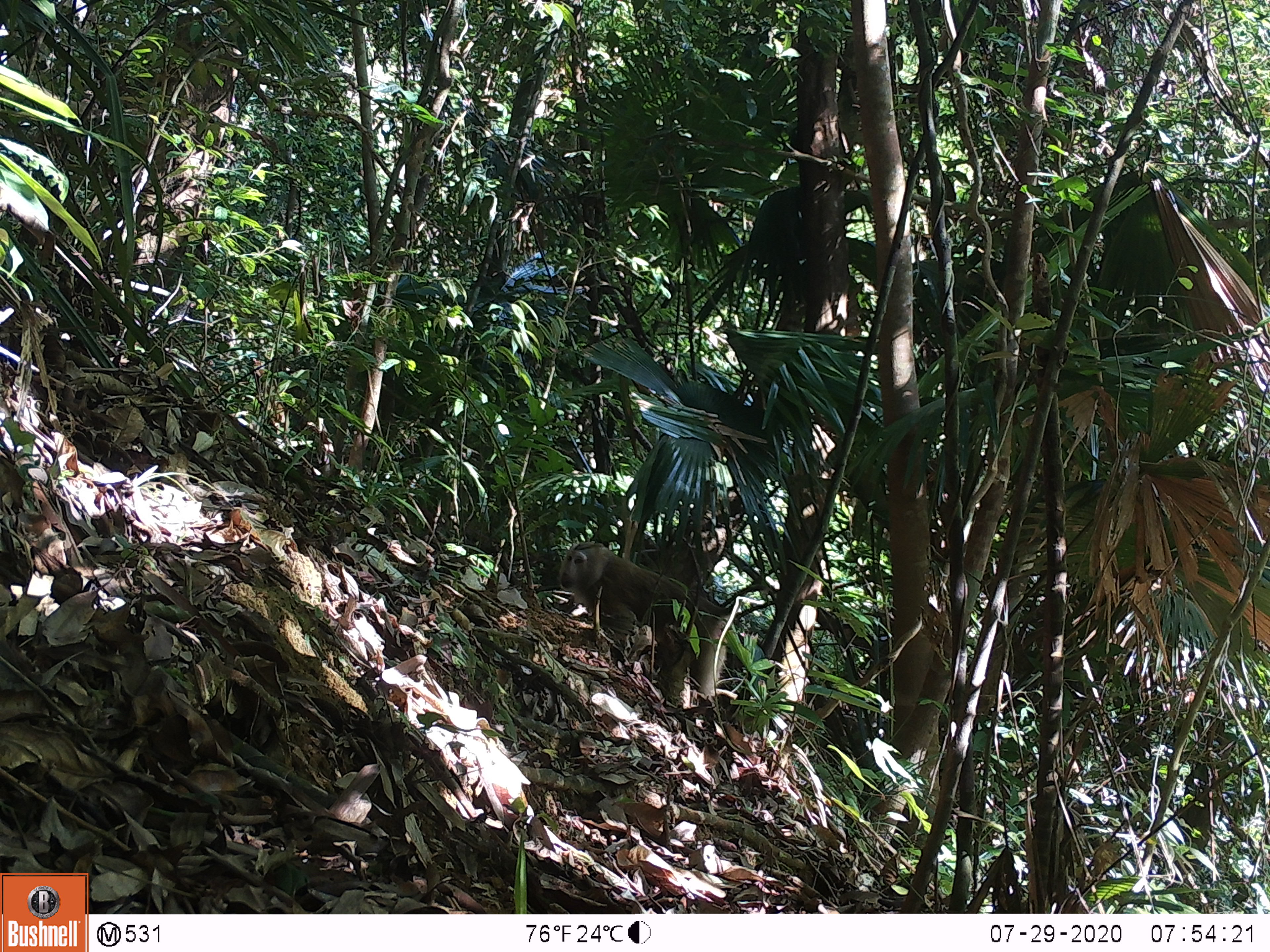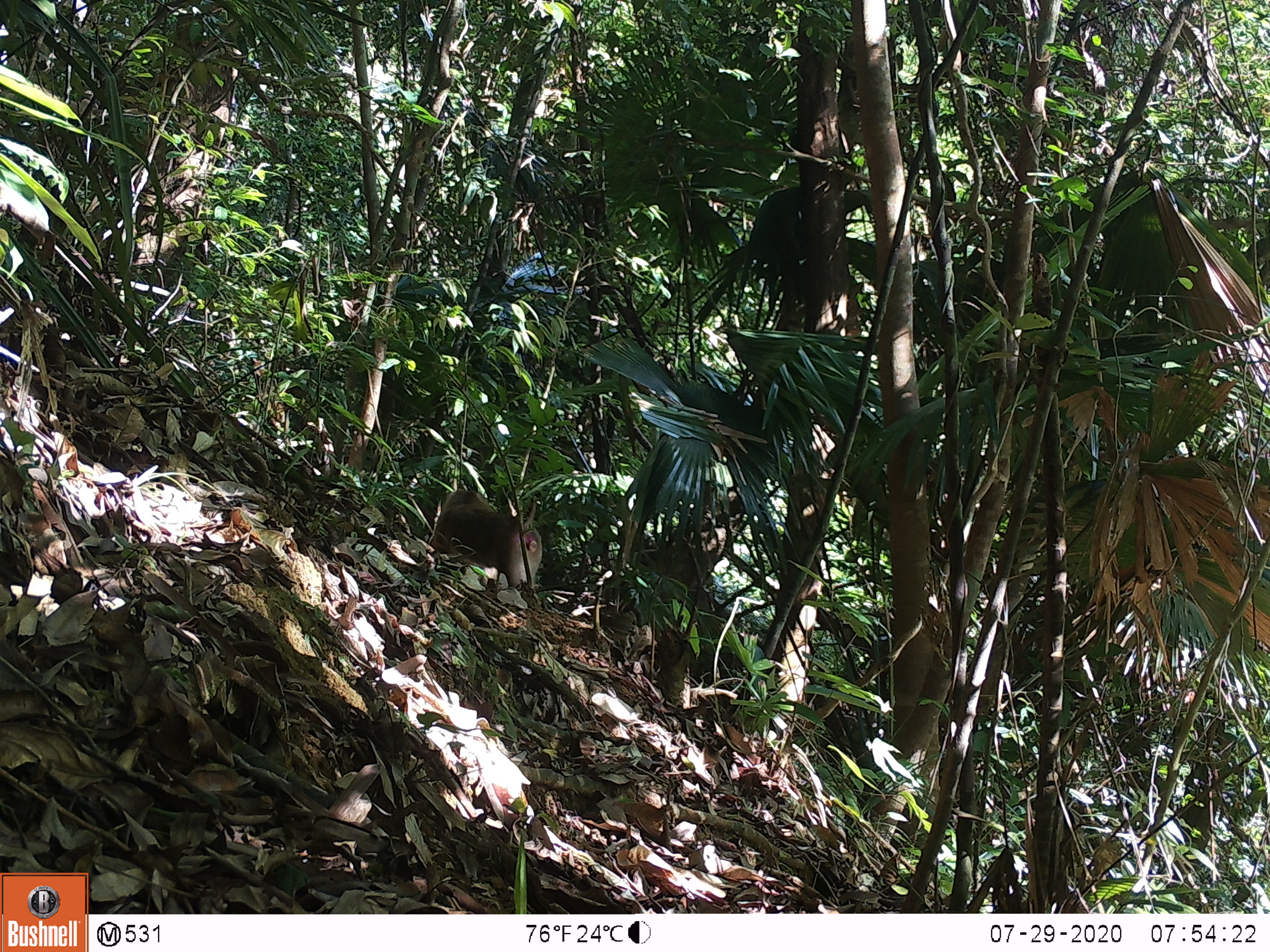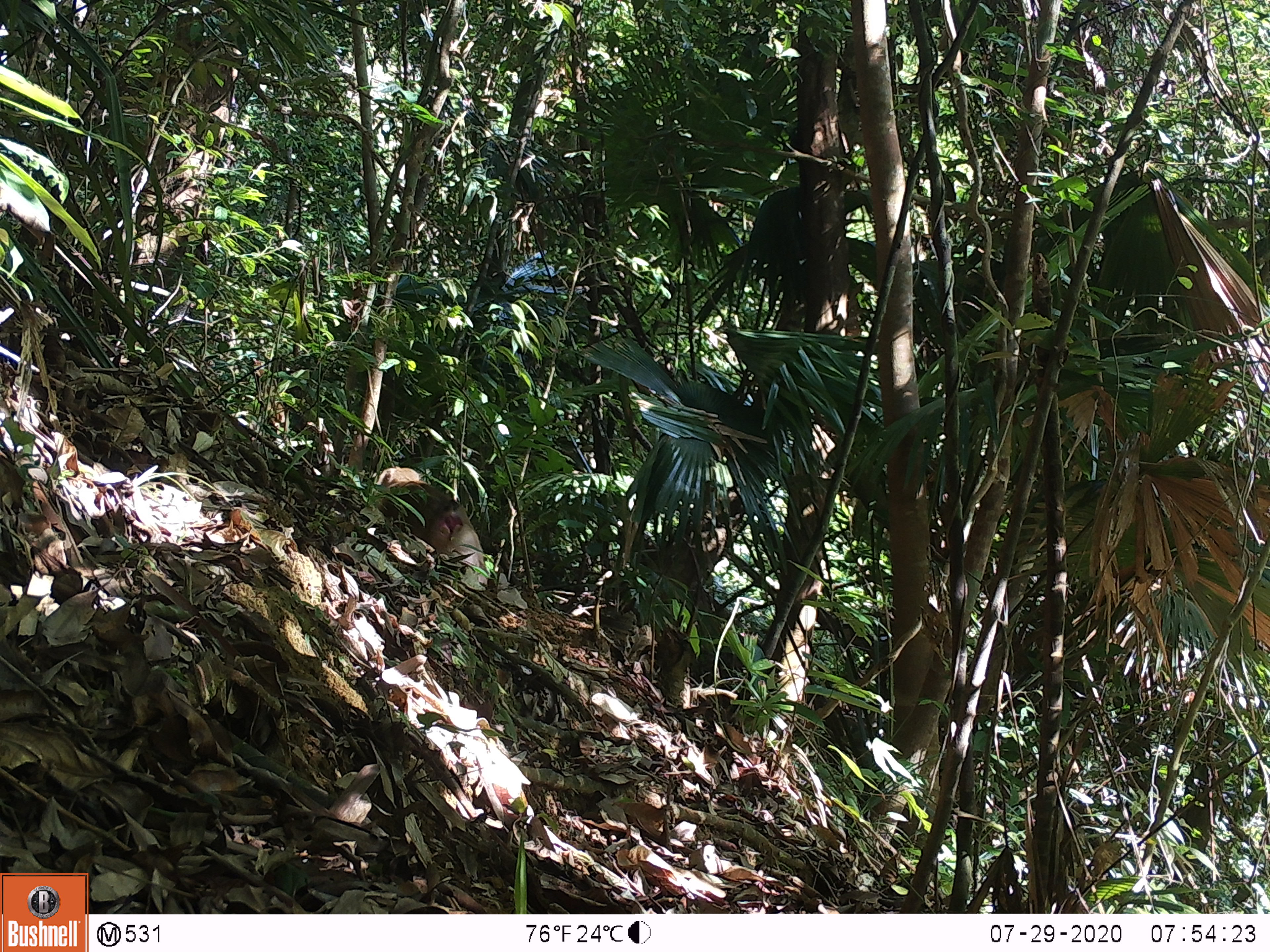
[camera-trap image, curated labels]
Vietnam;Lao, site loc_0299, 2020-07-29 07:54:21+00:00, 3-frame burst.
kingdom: Animalia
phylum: Chordata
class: Mammalia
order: Primates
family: Cercopithecidae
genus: Macaca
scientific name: Macaca nemestrina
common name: pig-tailed macaque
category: pig tailed macaque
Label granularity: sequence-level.